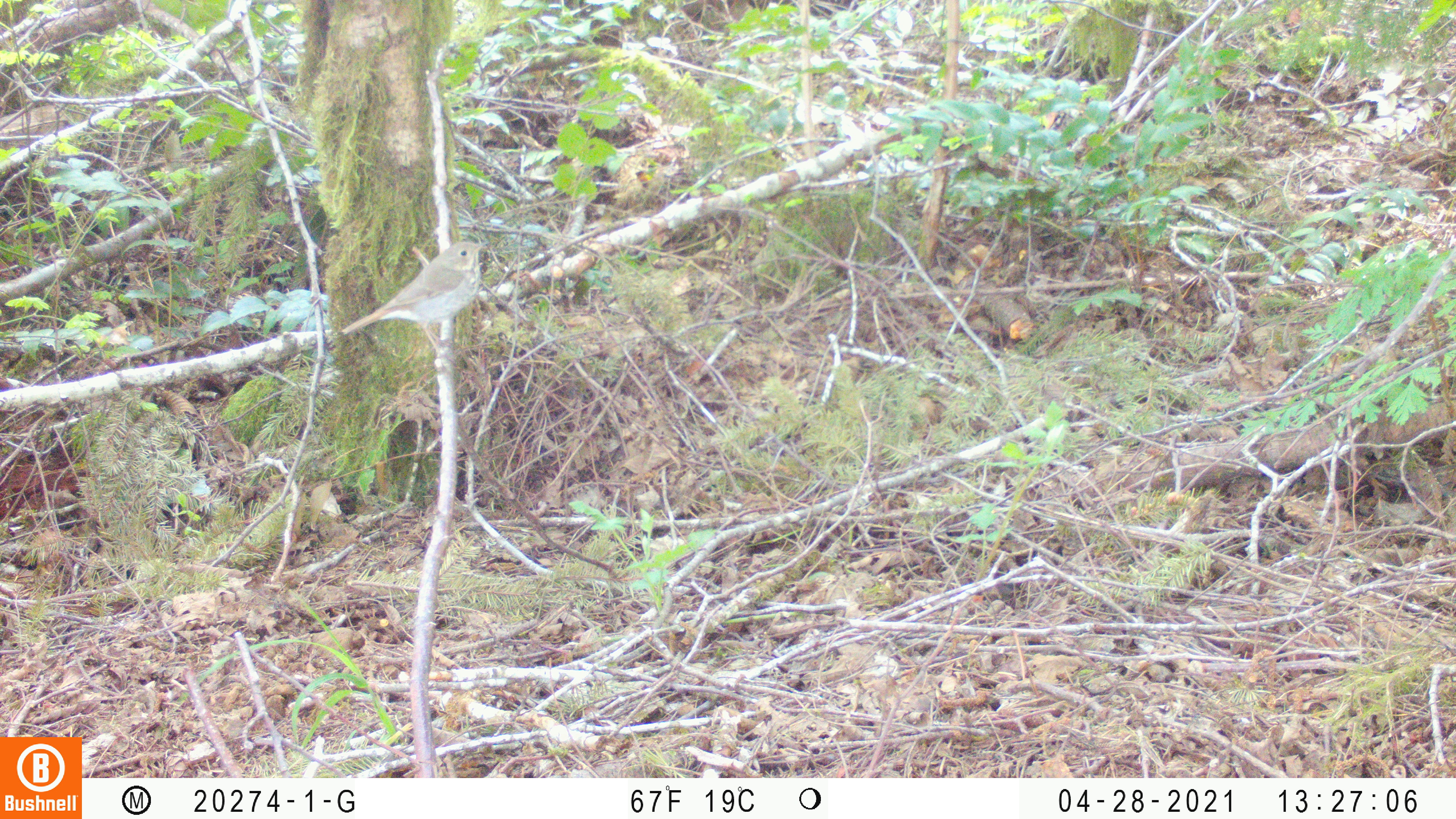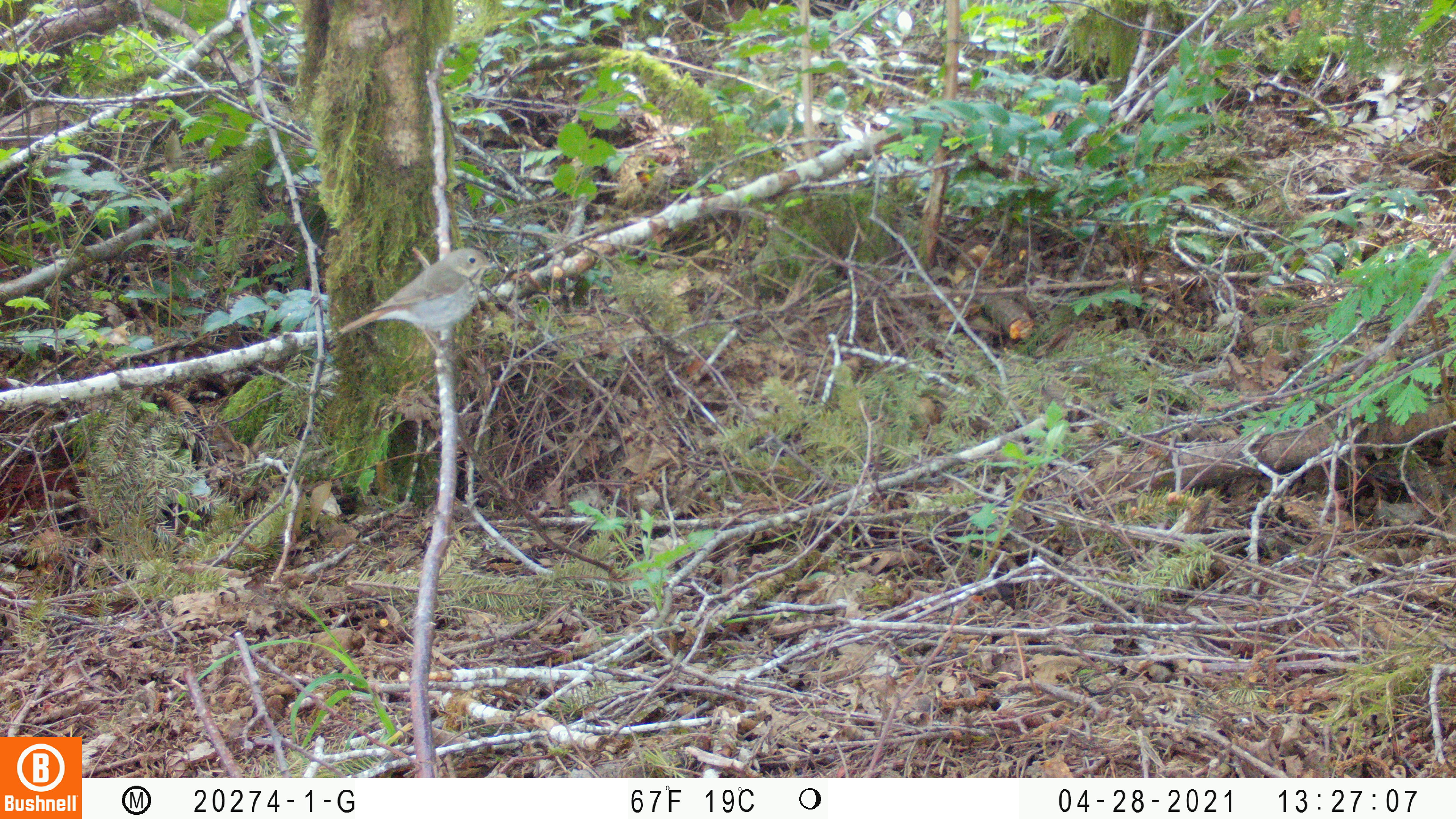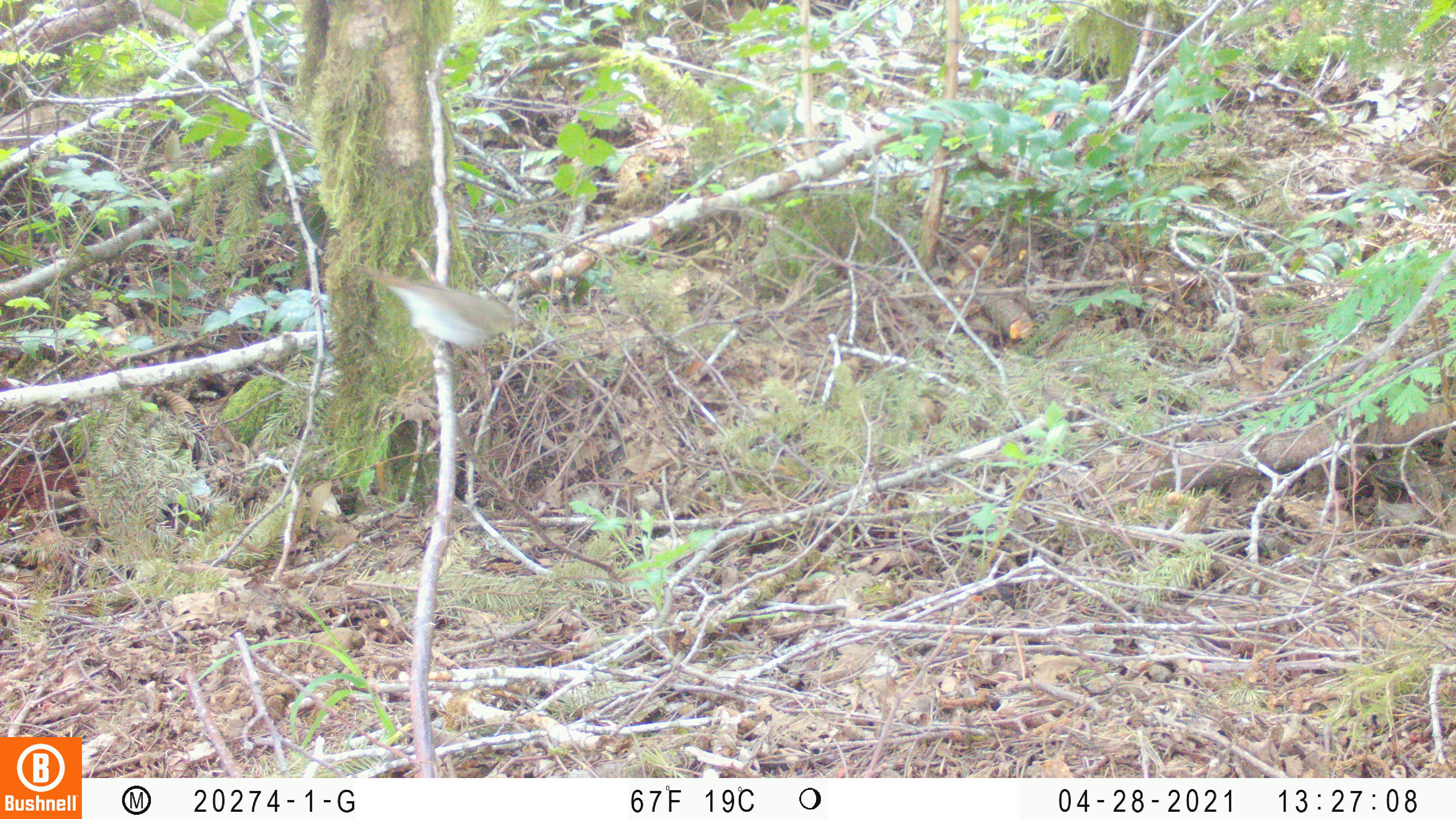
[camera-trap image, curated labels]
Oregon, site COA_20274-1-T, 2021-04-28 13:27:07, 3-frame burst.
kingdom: Animalia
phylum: Chordata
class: Aves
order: Passeriformes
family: Turdidae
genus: Catharus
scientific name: Catharus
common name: brown thrushes and nightingale-thrushes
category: catharus species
Catharus species (brown thrushes and nightingale-thrushes) (Catharus).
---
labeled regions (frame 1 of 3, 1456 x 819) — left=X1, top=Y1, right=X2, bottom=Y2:
catharus species: left=337, top=235, right=492, bottom=358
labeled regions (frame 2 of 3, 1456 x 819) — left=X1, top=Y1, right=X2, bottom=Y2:
catharus species: left=332, top=241, right=503, bottom=365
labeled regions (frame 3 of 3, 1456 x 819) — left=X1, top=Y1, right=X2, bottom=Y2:
catharus species: left=352, top=260, right=534, bottom=376